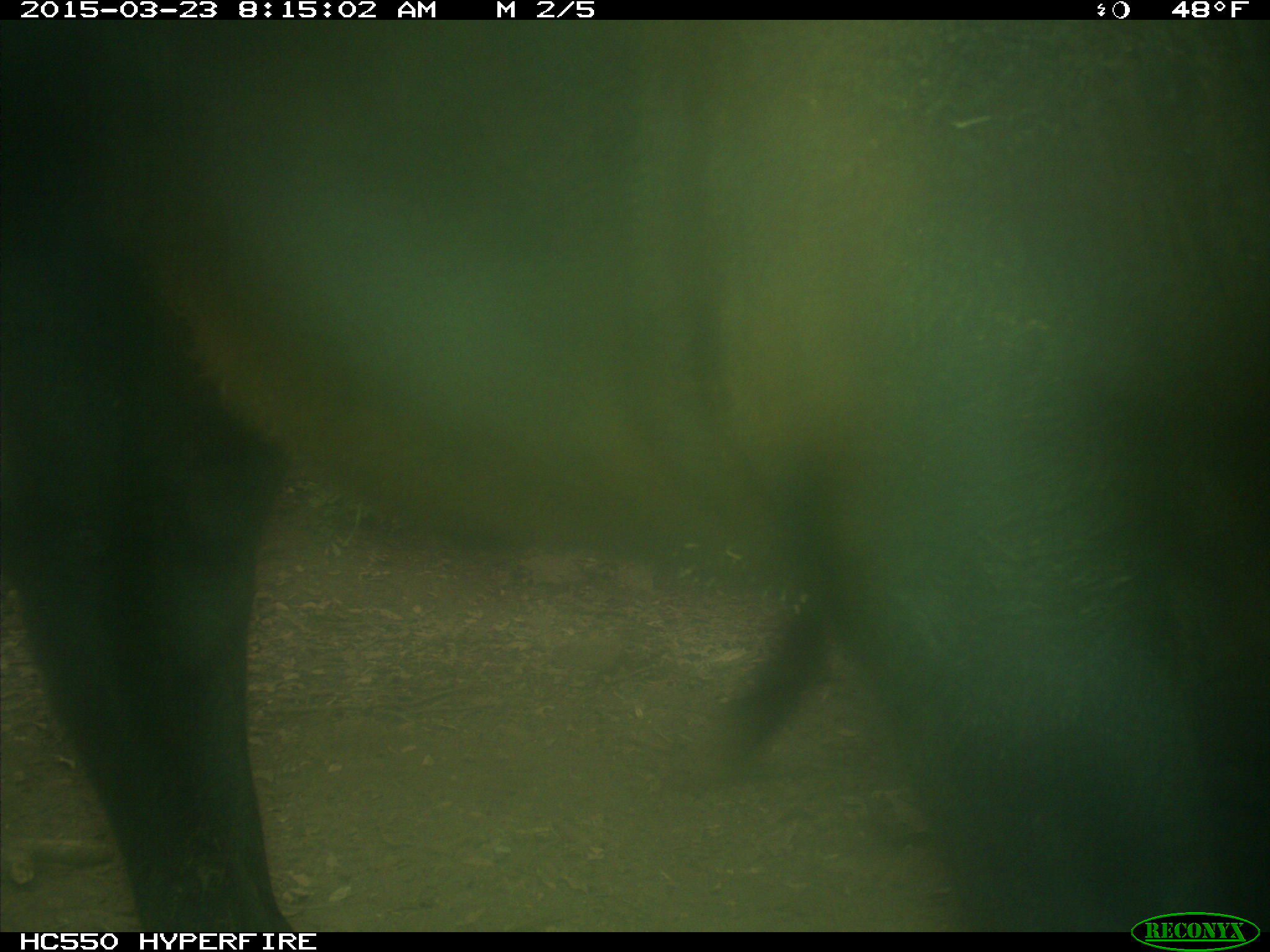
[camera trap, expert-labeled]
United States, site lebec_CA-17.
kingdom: Animalia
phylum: Chordata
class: Mammalia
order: Artiodactyla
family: Bovidae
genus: Bos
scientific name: Bos taurus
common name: domestic cow